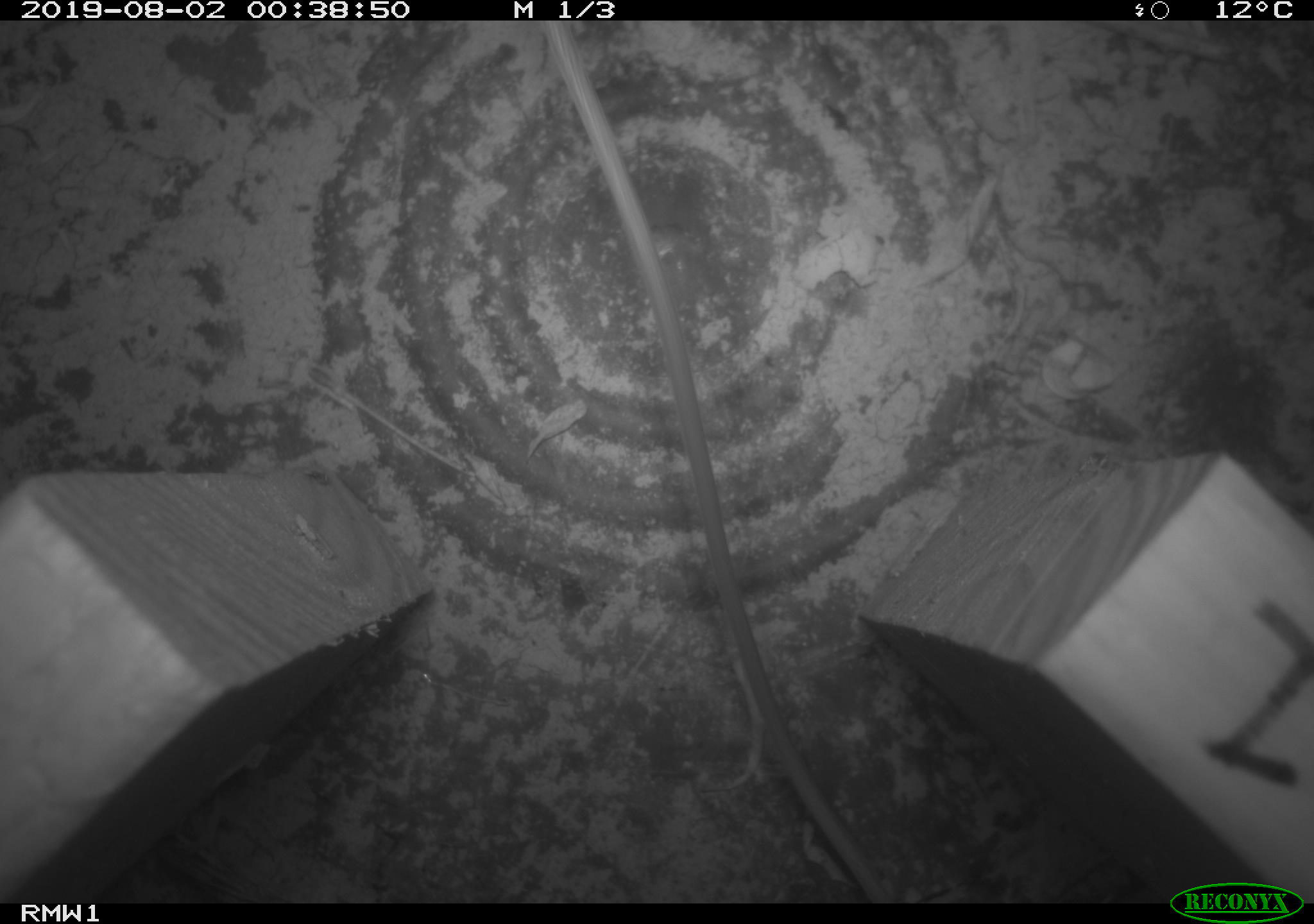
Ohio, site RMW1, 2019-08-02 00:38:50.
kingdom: Animalia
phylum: Chordata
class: Mammalia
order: Rodentia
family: Zapodidae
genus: Napaeozapus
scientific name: Napaeozapus insignis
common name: woodland jumping mouse